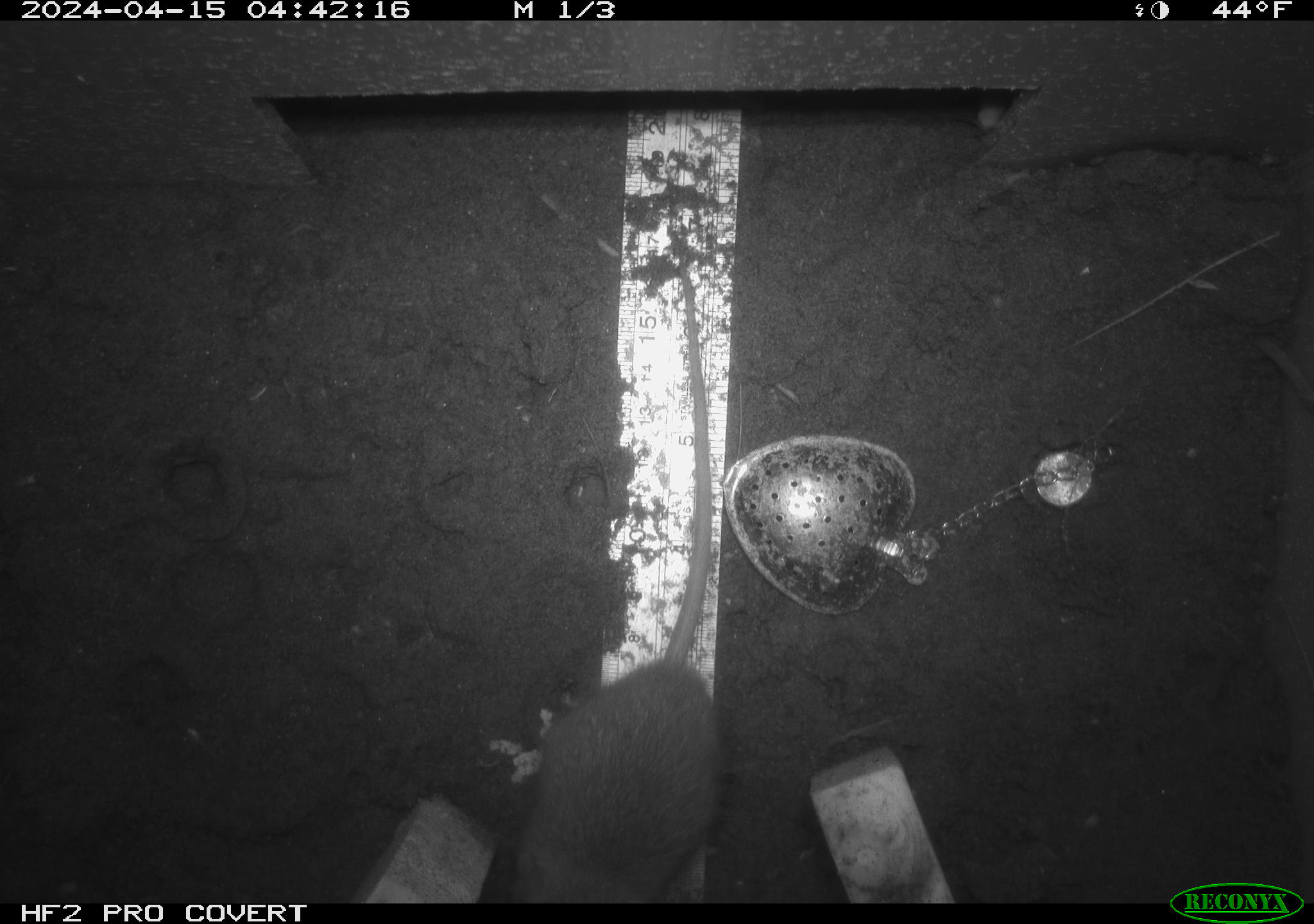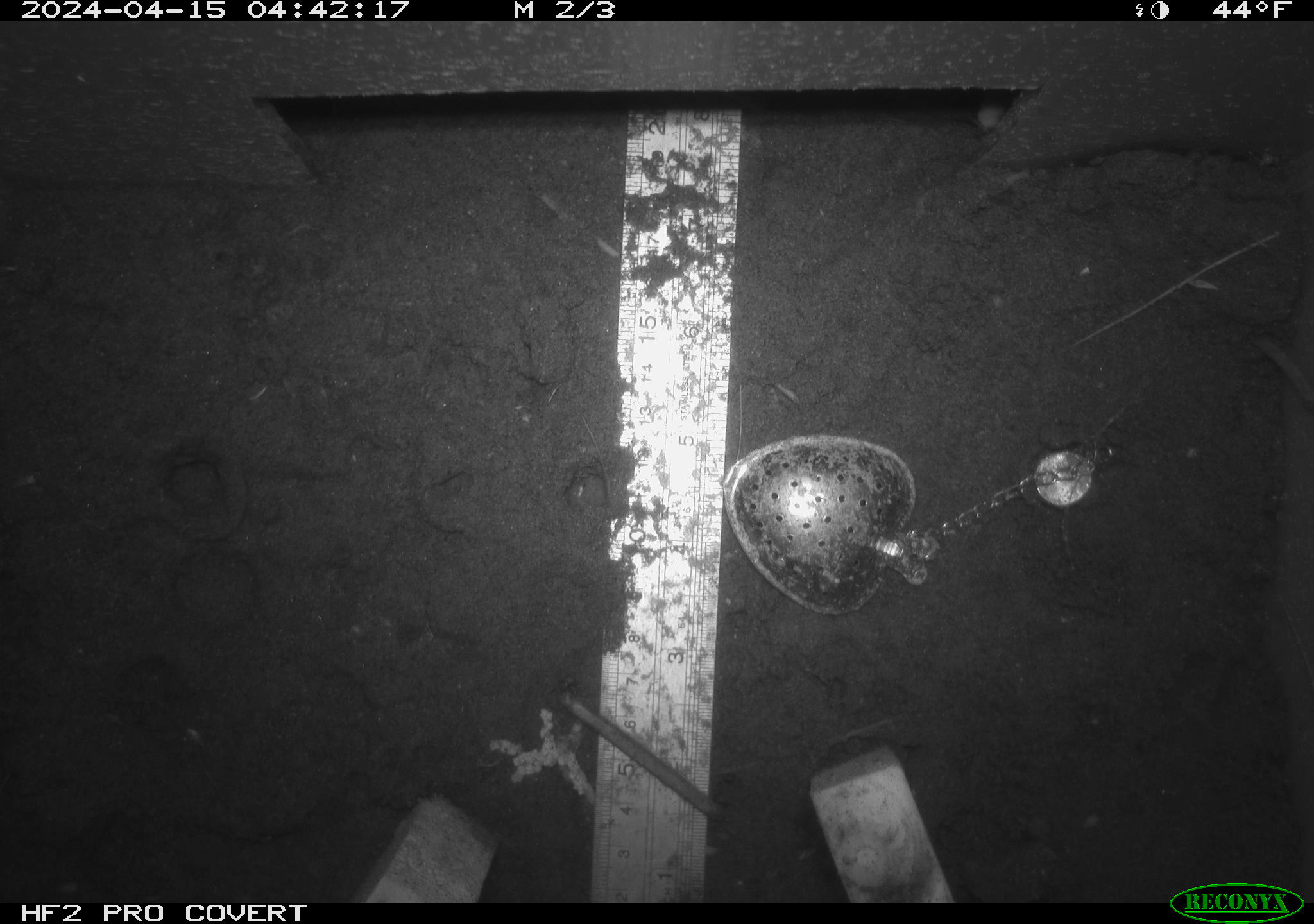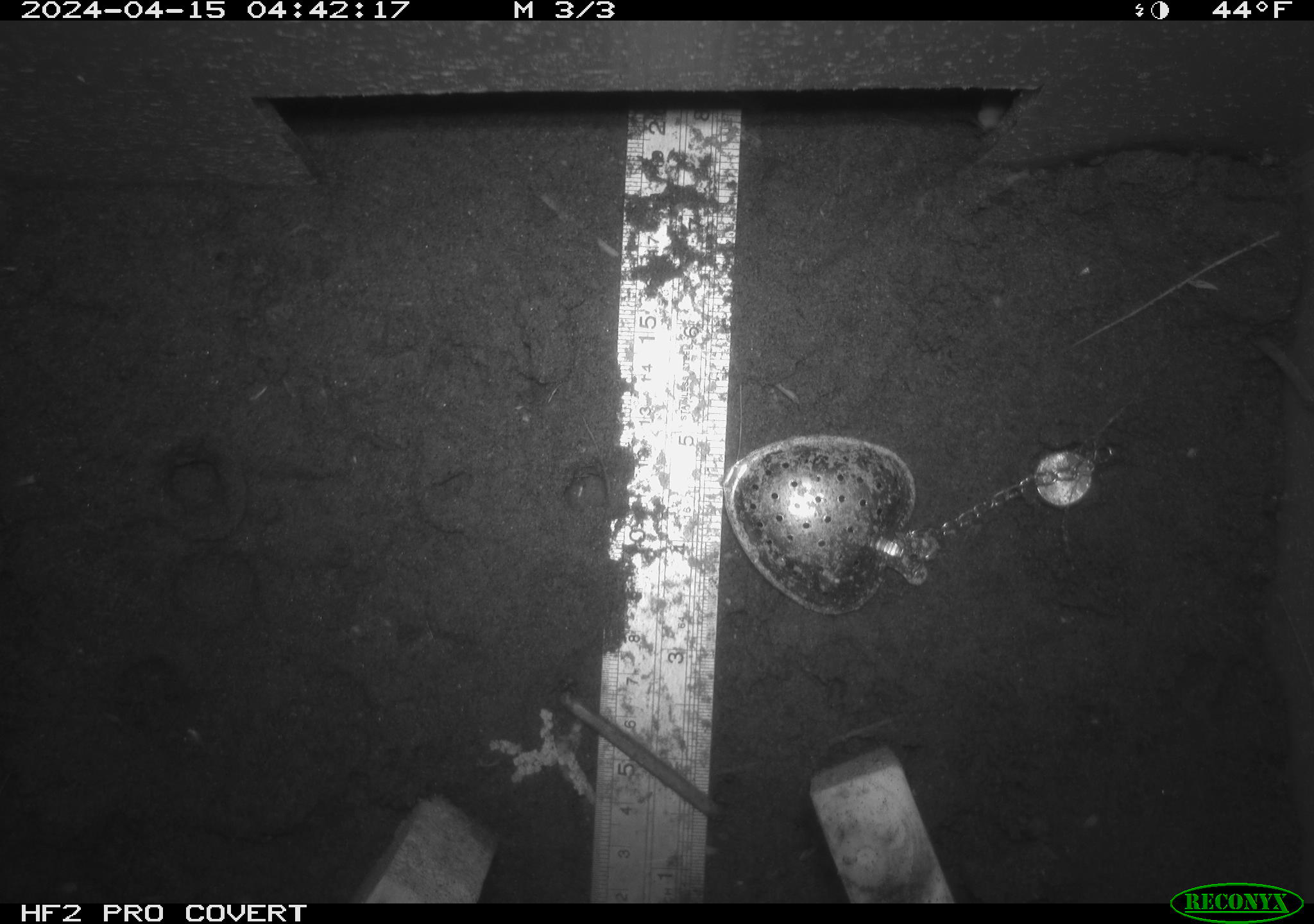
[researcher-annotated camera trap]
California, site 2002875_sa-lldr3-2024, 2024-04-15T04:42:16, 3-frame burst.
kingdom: Animalia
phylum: Chordata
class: Mammalia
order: Rodentia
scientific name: Rodentia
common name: rodent